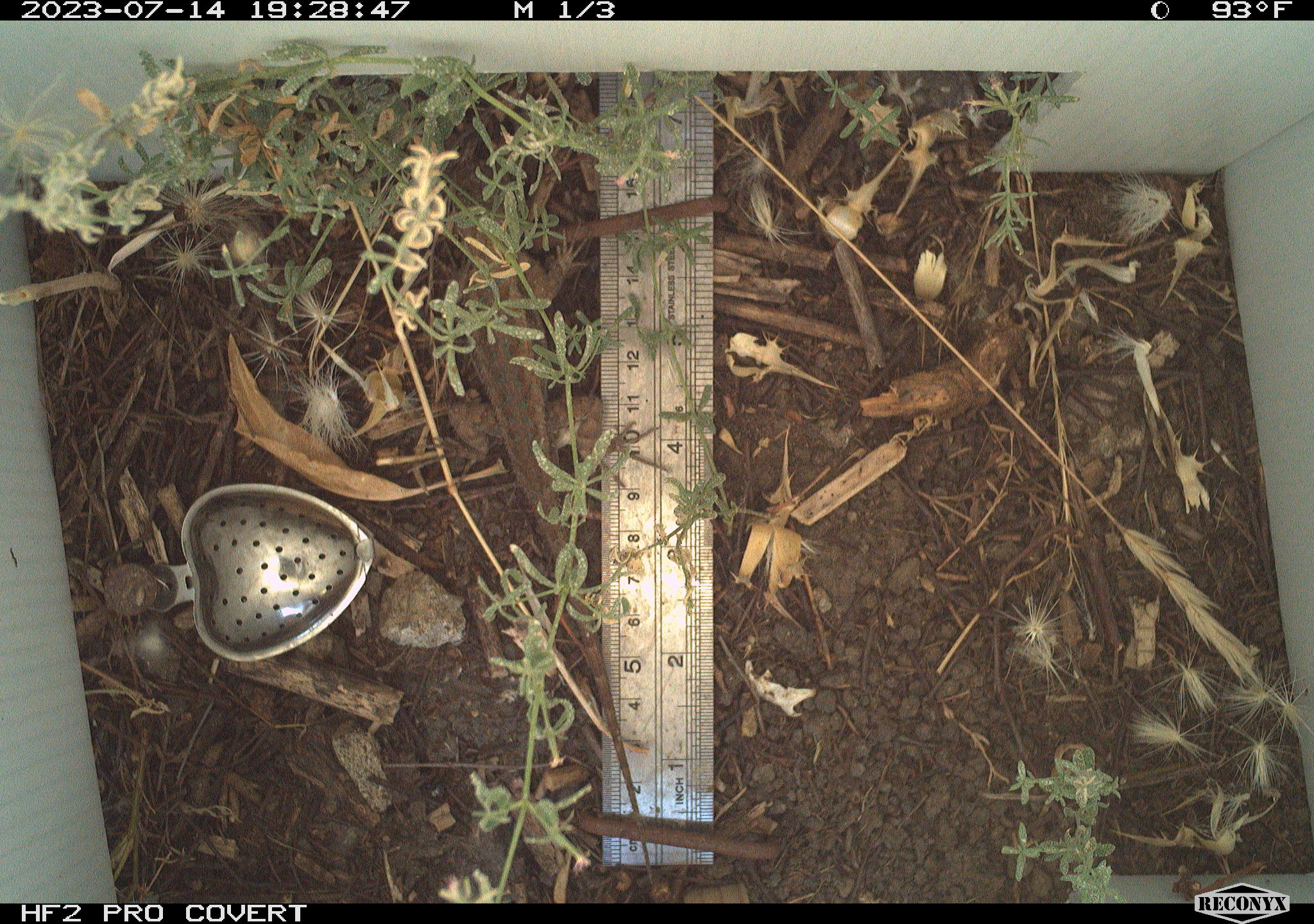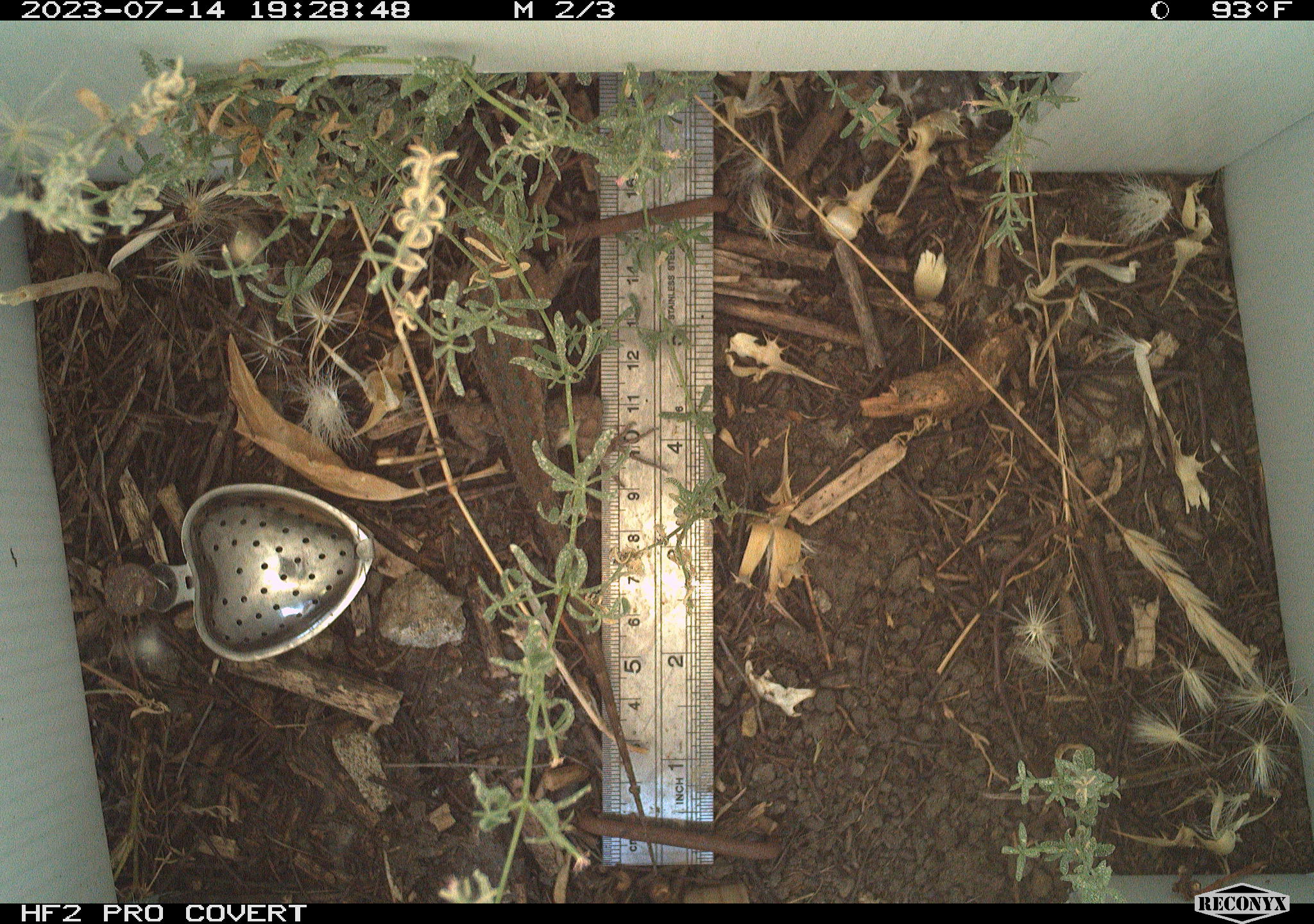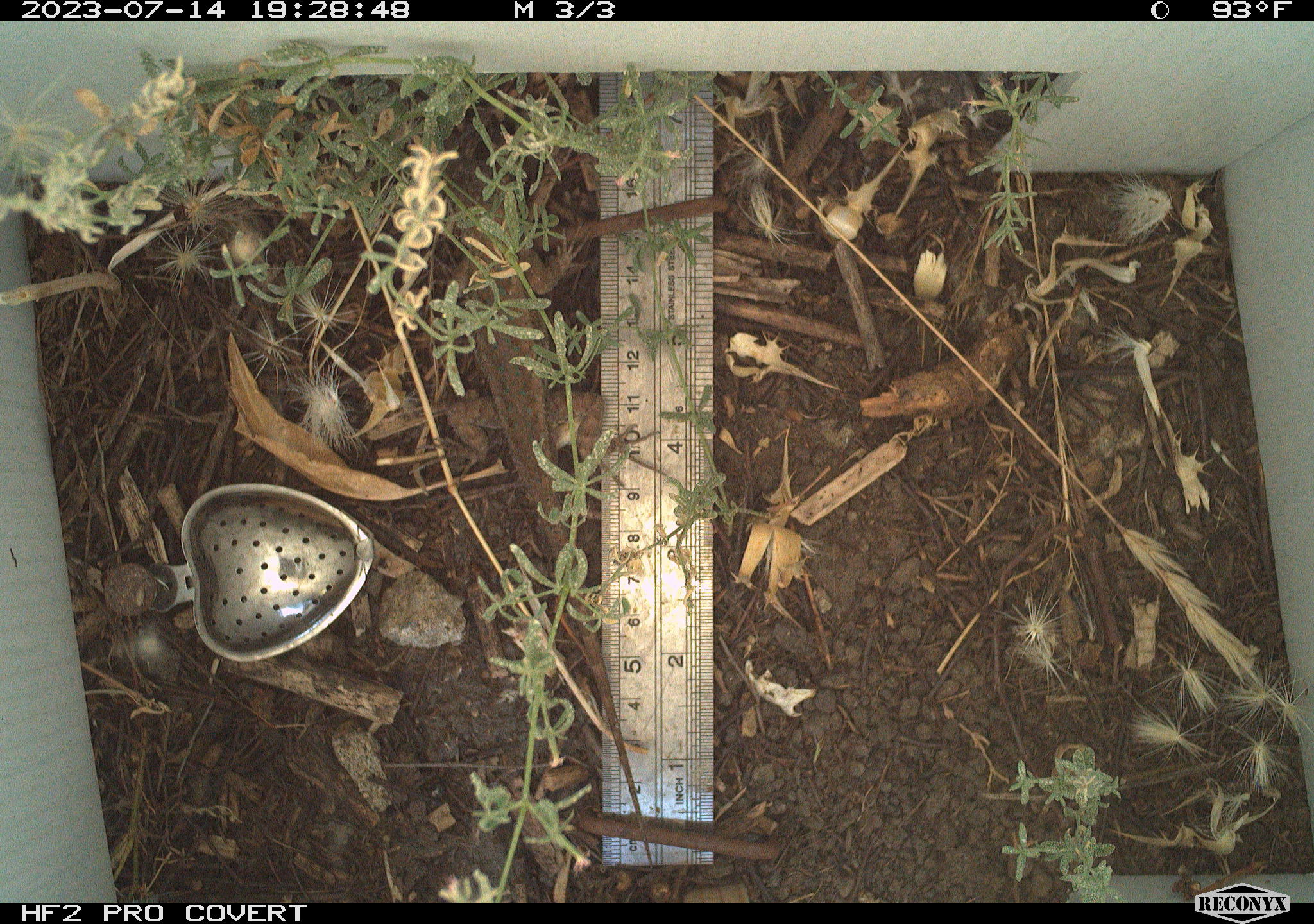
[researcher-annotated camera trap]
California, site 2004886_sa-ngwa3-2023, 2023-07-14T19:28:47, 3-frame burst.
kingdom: Animalia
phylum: Chordata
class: Reptilia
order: Squamata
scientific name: Squamata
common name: lizards and snakes